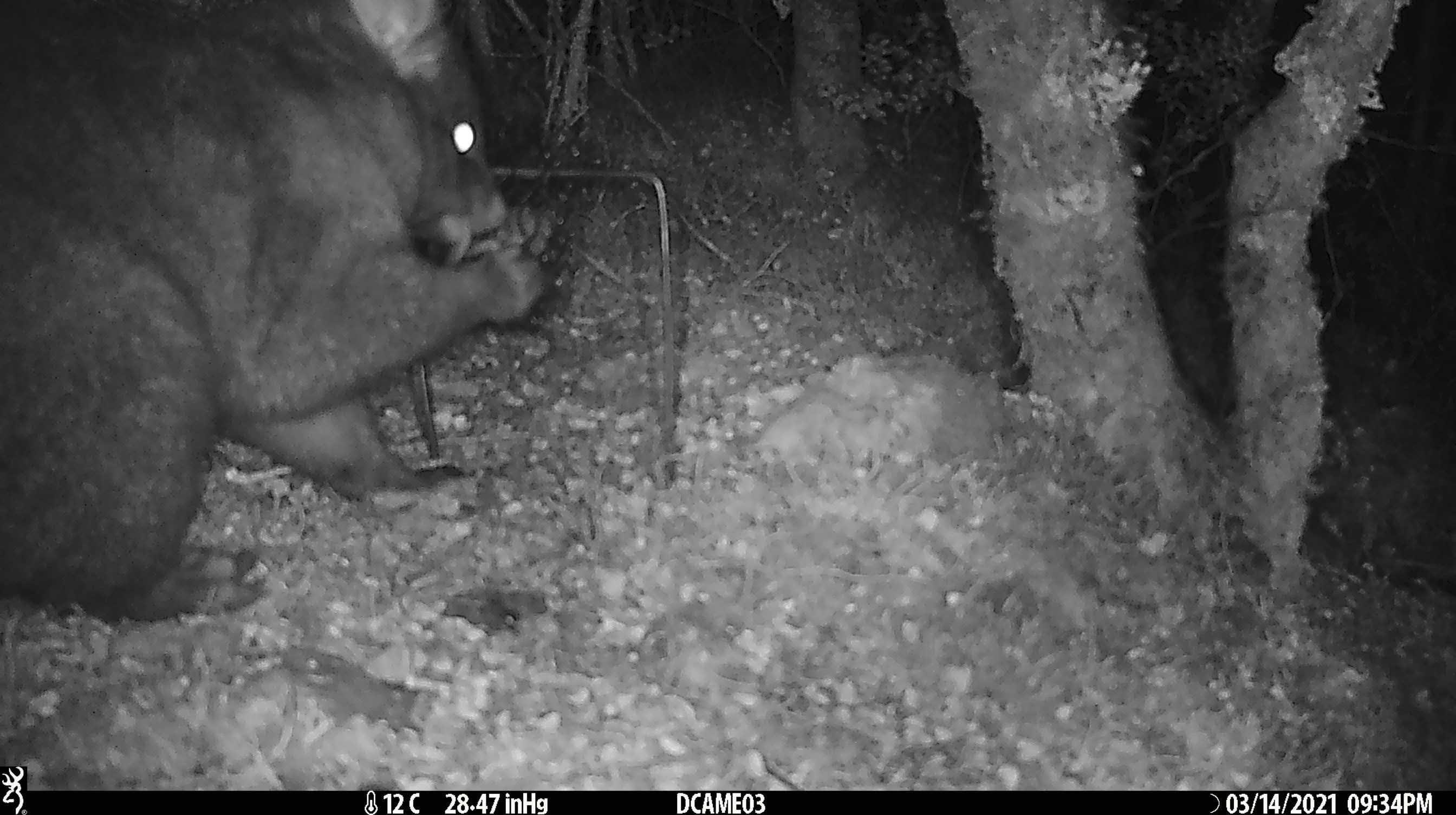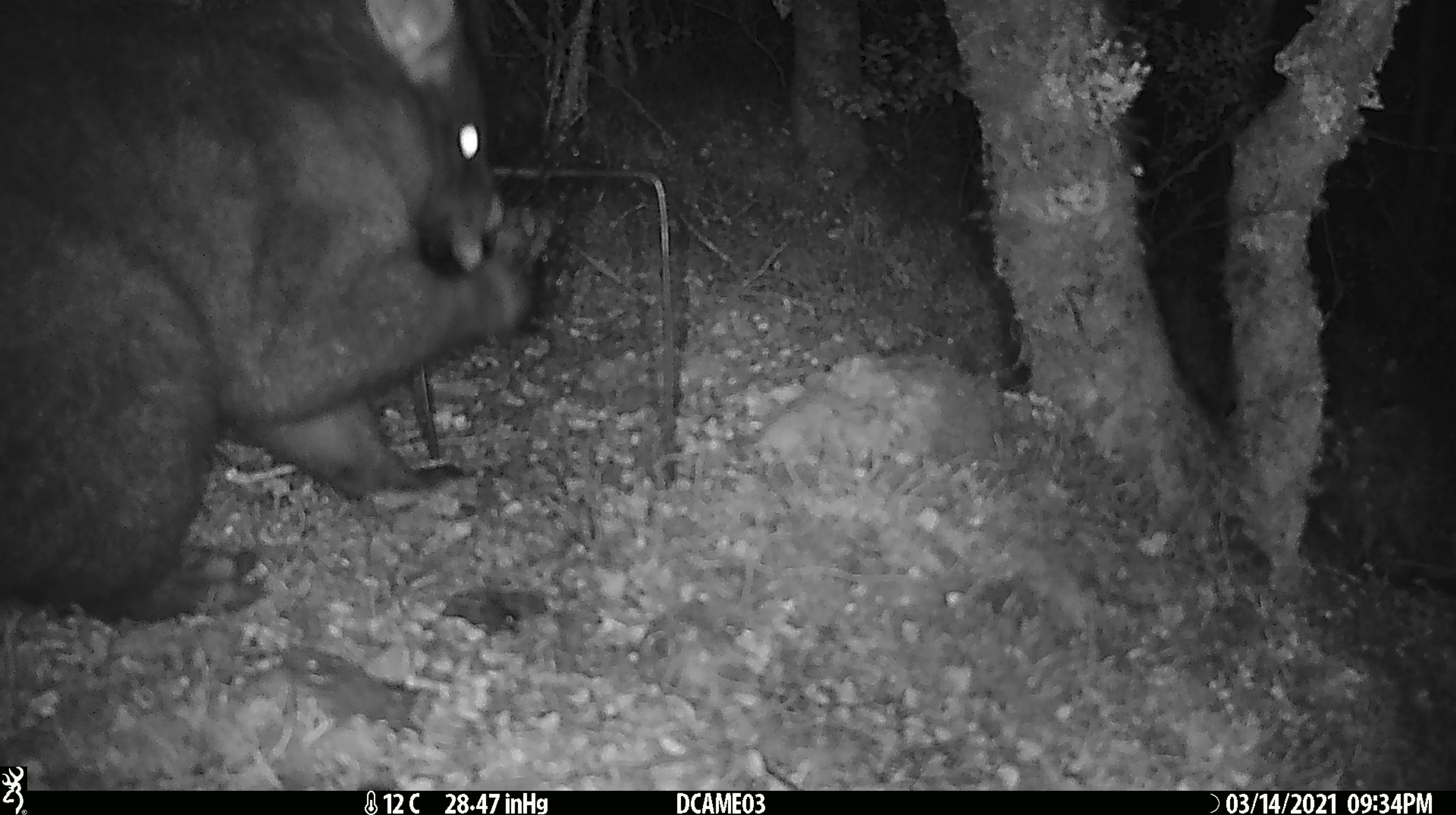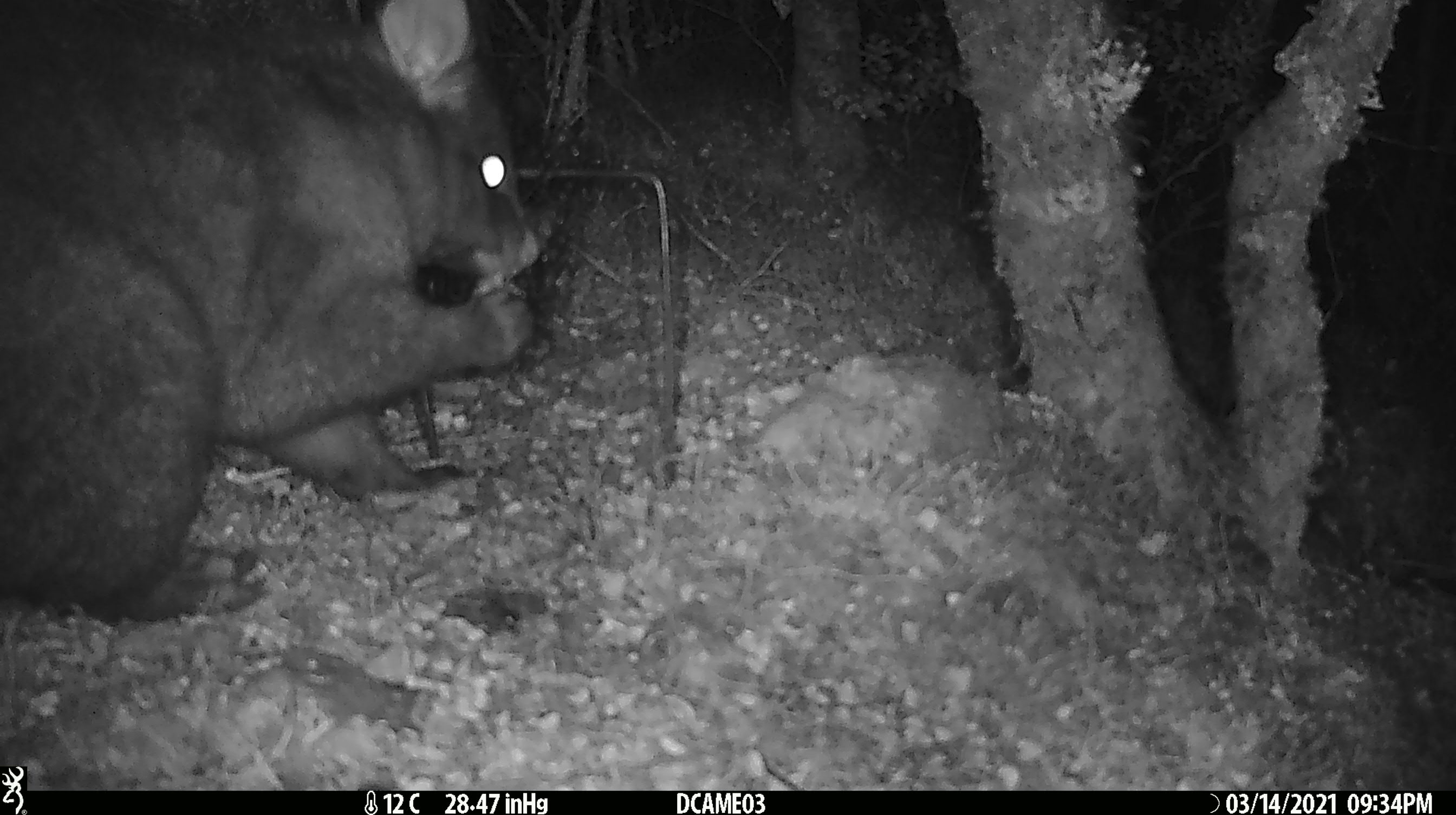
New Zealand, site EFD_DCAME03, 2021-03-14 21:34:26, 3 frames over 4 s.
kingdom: Animalia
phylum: Chordata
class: Mammalia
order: Diprotodontia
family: Phalangeridae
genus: Trichosurus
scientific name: Trichosurus vulpecula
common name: common brushtail possum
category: possum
Possum (common brushtail possum) (Trichosurus vulpecula).